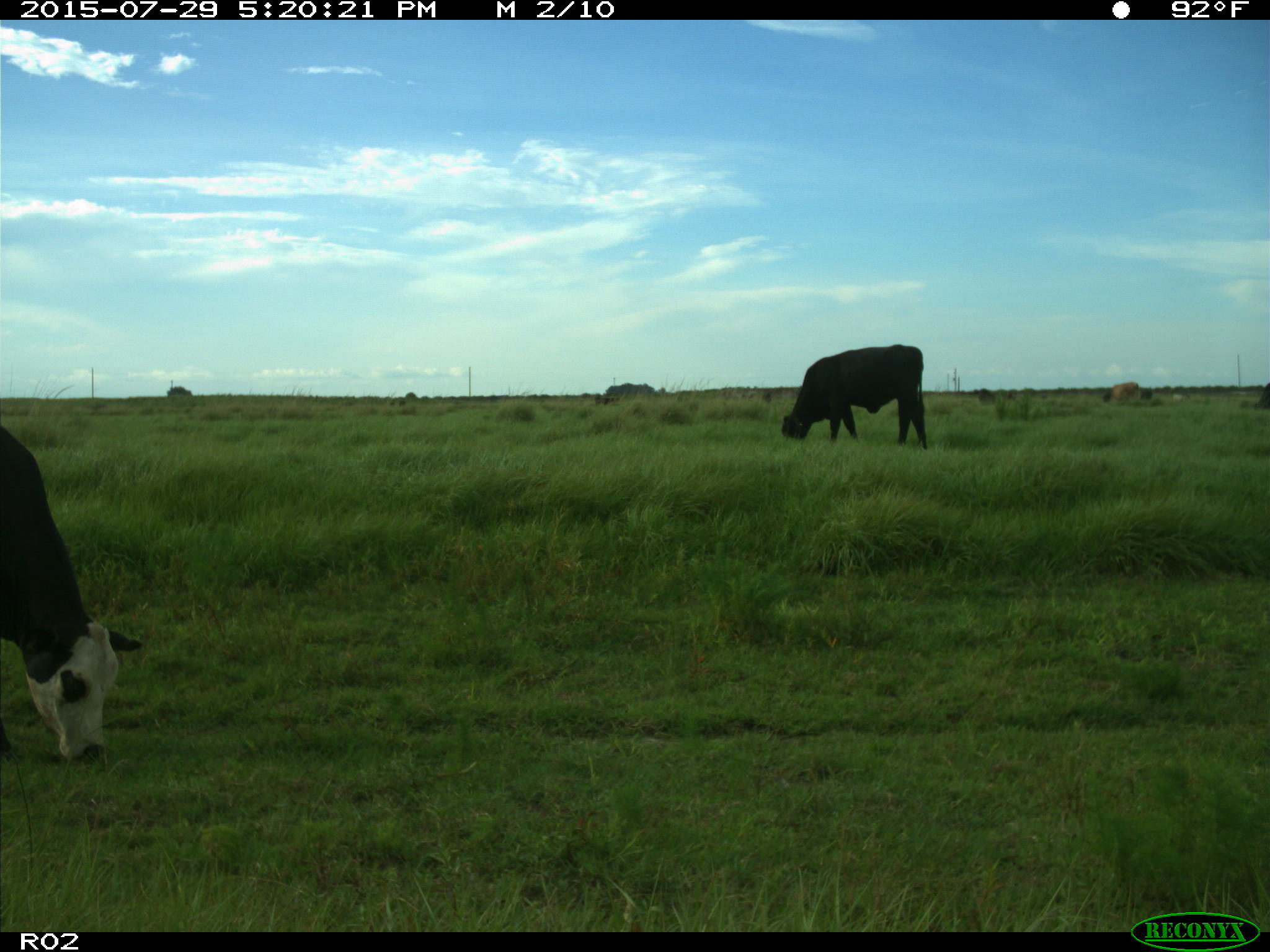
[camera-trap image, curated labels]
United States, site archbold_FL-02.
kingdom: Animalia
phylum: Chordata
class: Mammalia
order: Artiodactyla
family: Bovidae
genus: Bos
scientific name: Bos taurus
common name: domestic cow